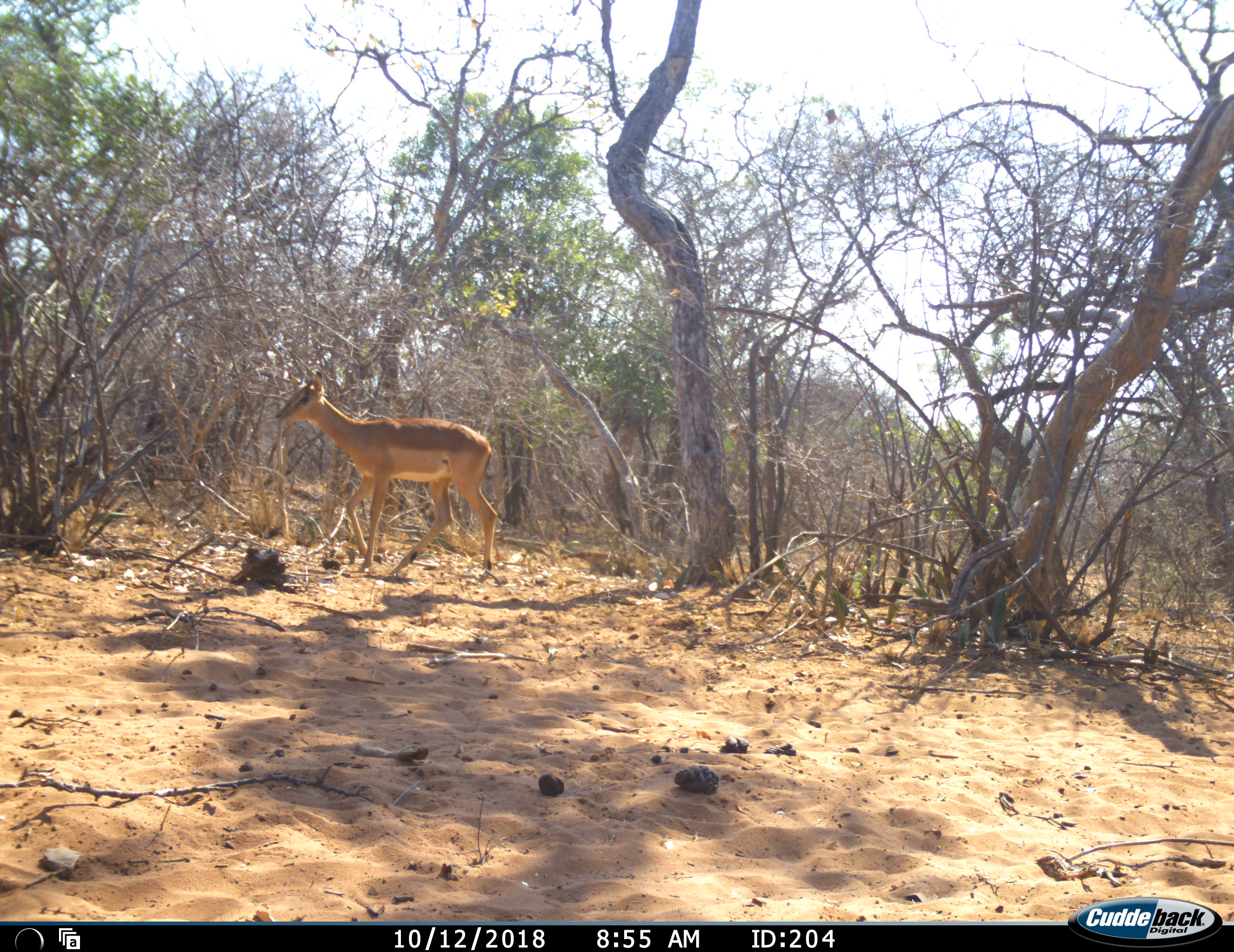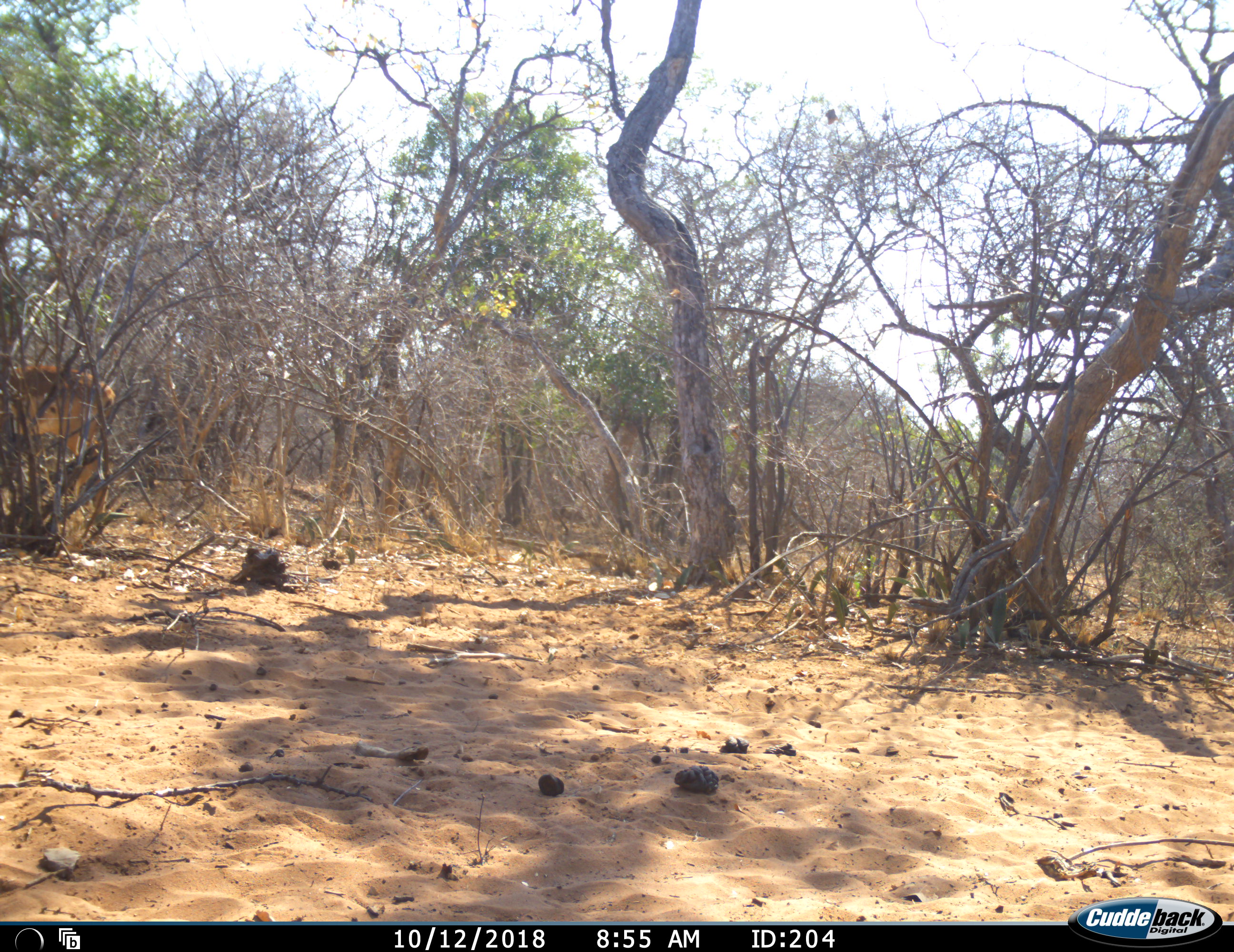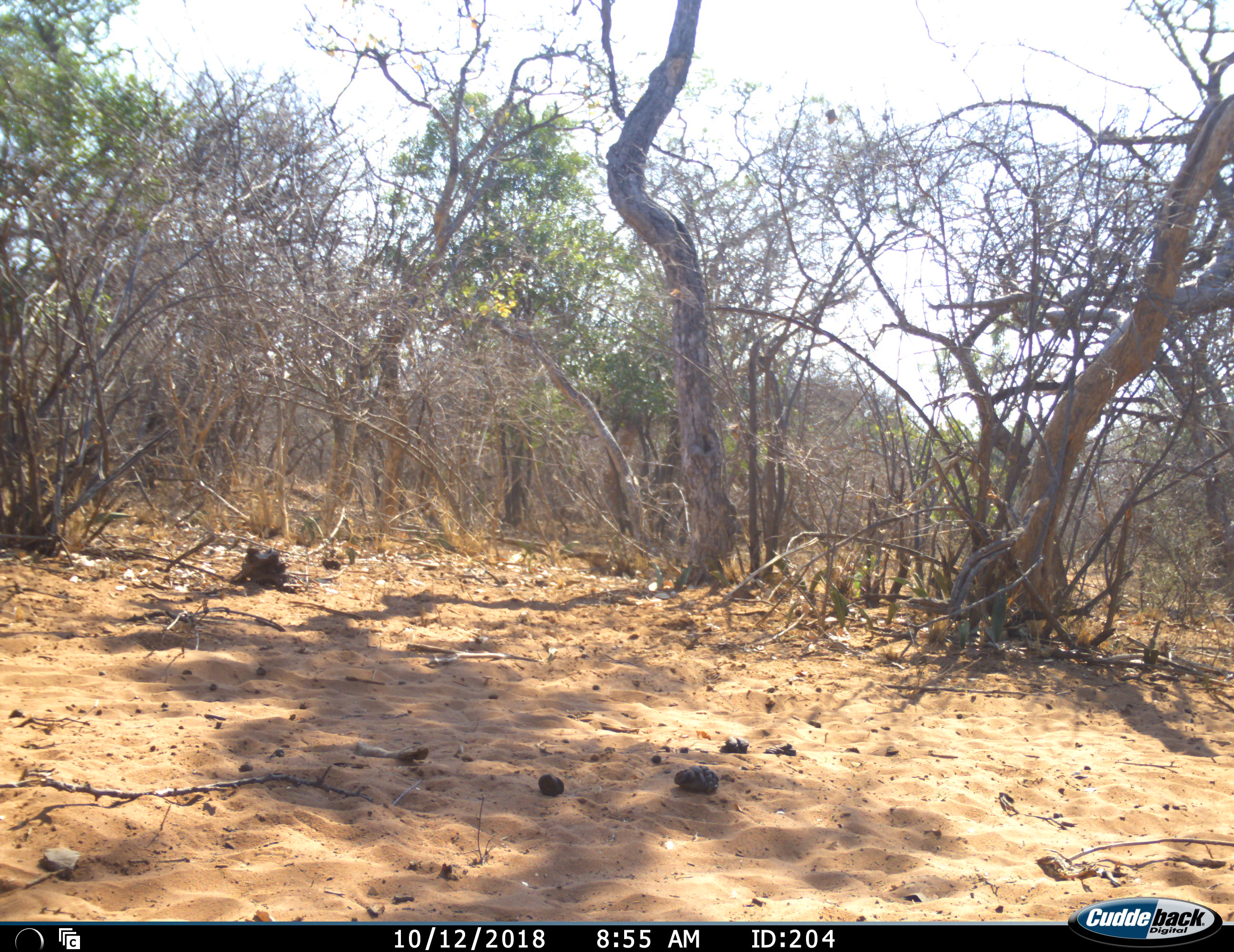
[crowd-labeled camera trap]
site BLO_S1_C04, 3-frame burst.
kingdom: Animalia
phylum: Chordata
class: Mammalia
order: Artiodactyla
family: Bovidae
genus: Aepyceros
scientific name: Aepyceros melampus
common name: impala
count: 1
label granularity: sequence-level